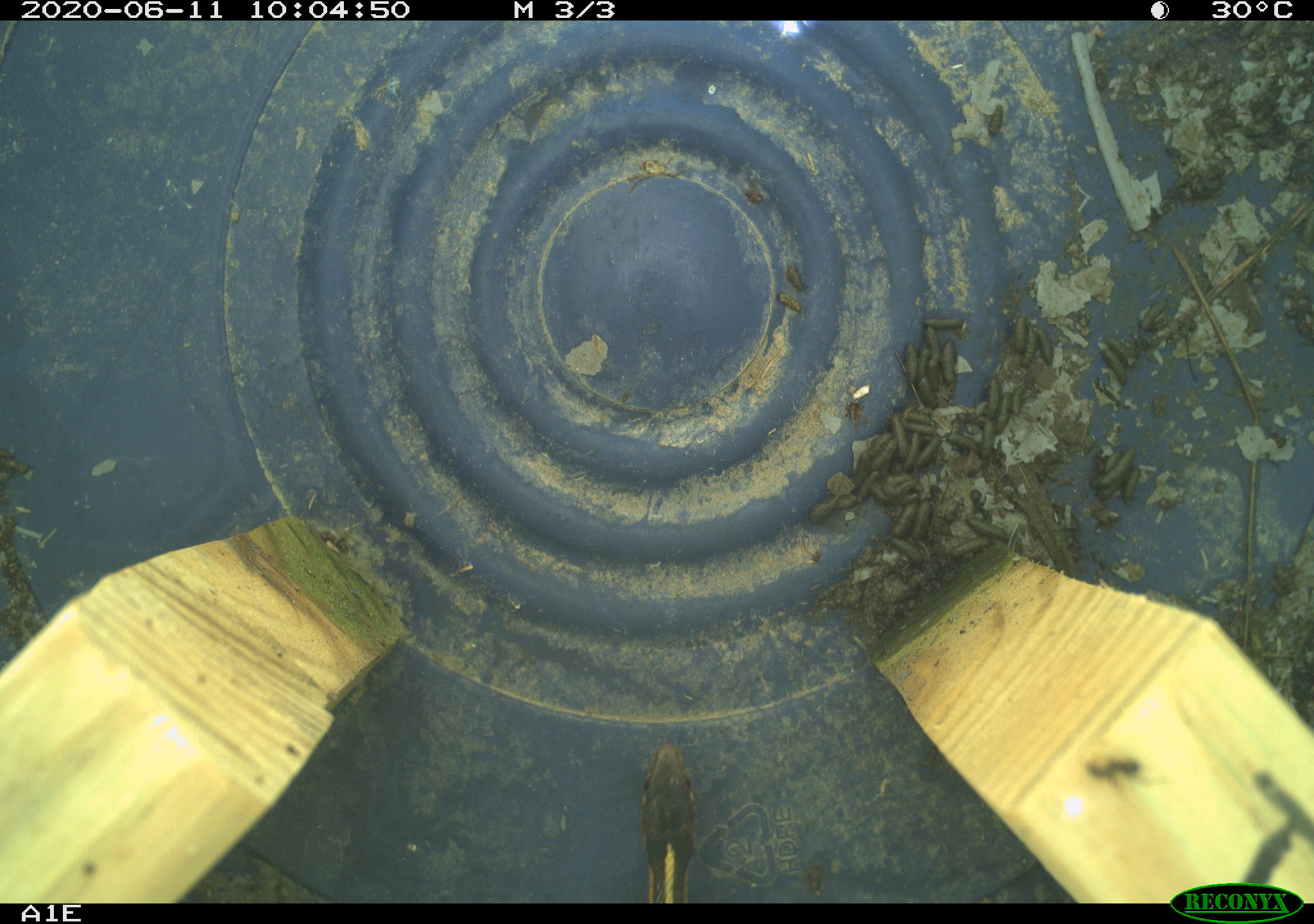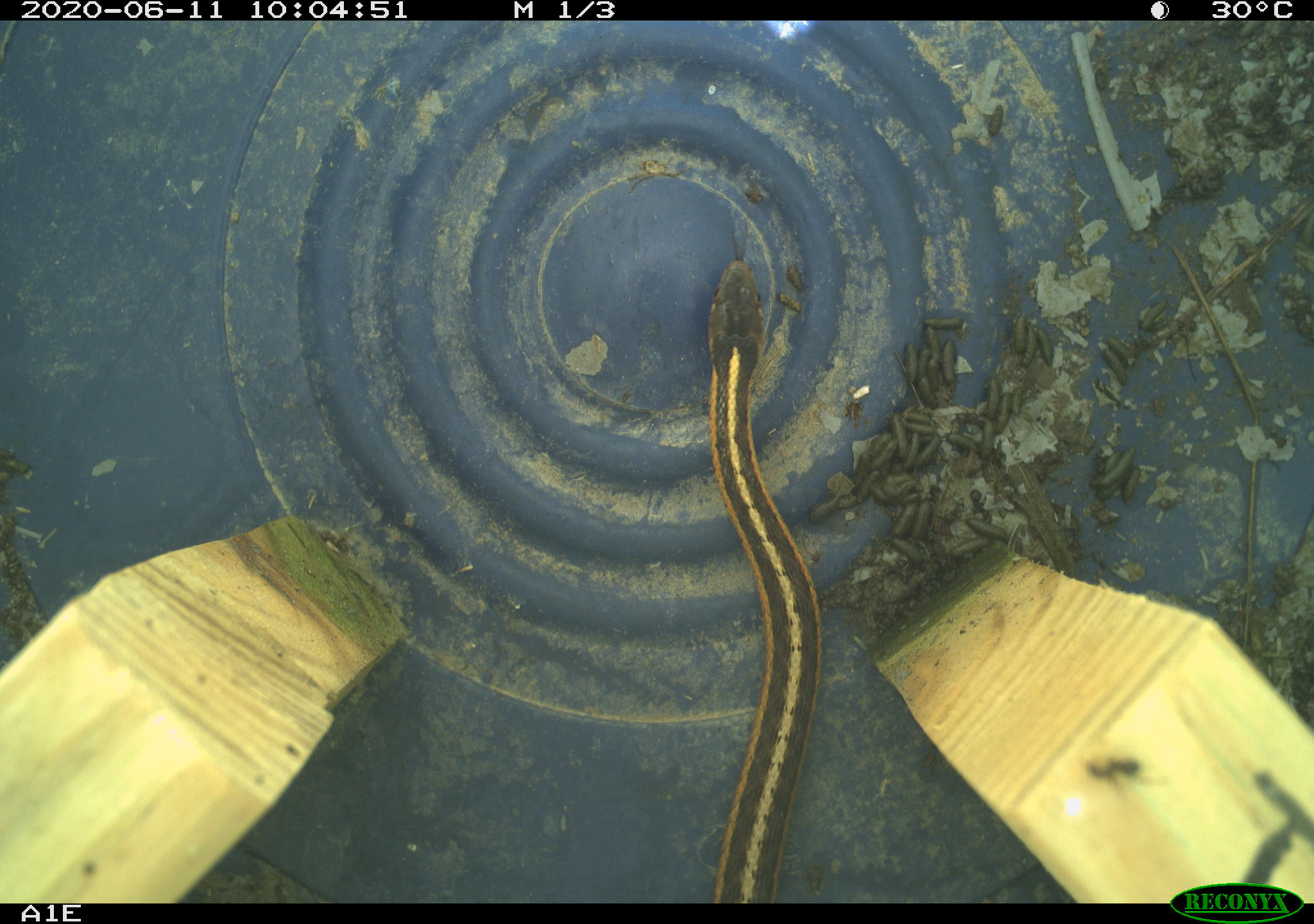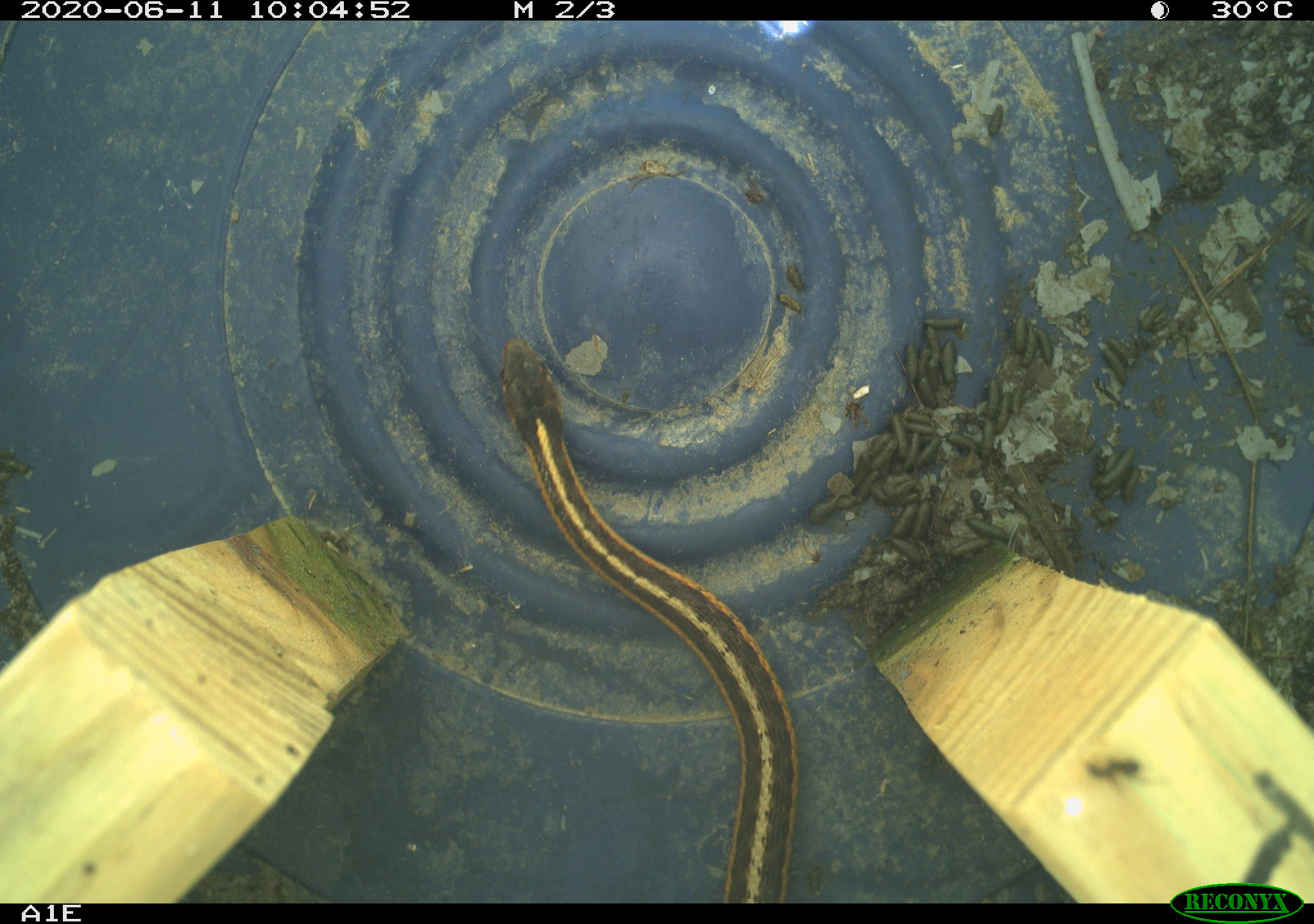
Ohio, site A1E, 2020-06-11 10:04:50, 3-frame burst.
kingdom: Animalia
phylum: Chordata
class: Reptilia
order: Squamata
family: Colubridae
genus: Thamnophis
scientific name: Thamnophis sirtalis sirtalis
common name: eastern gartersnake